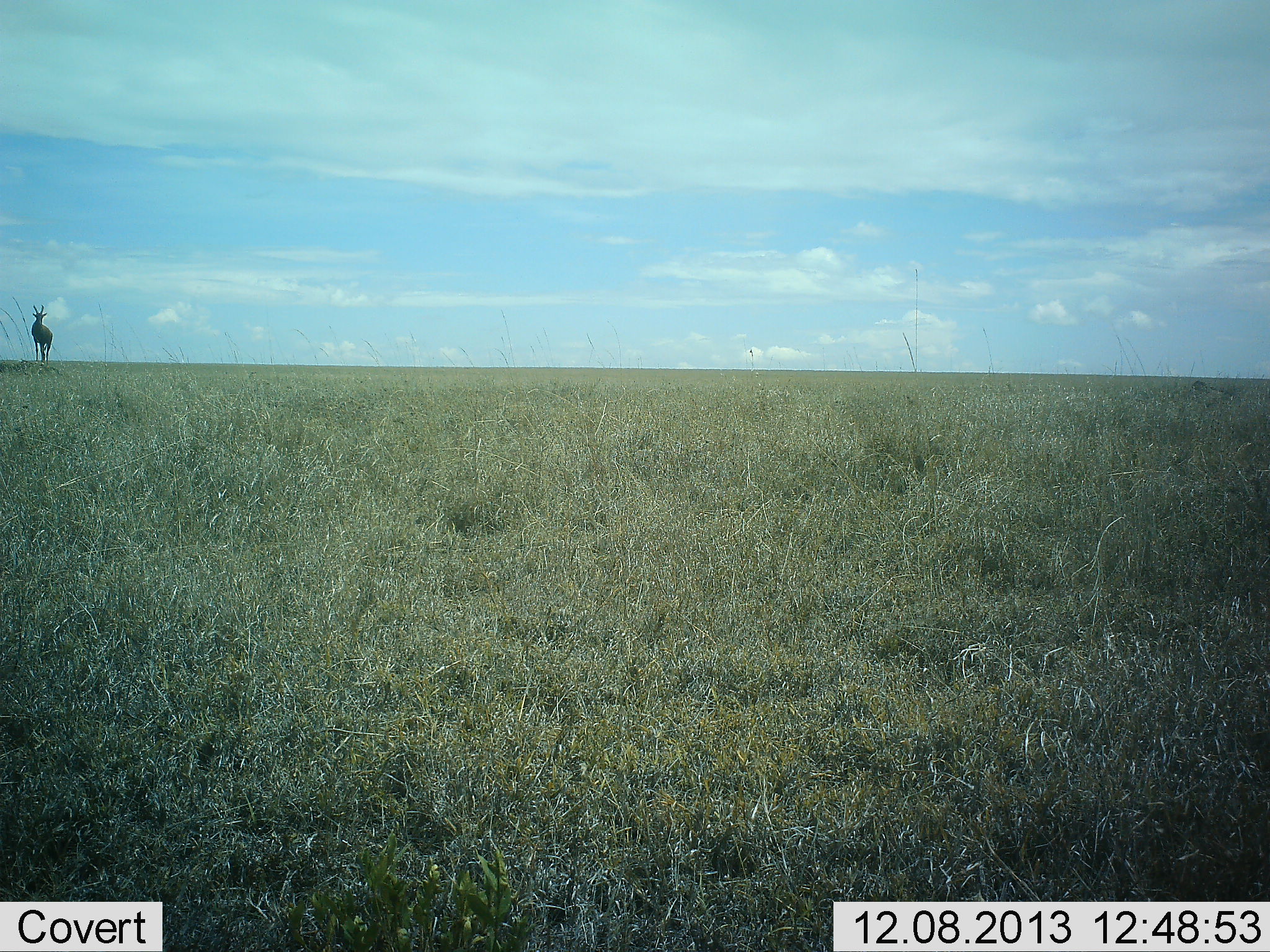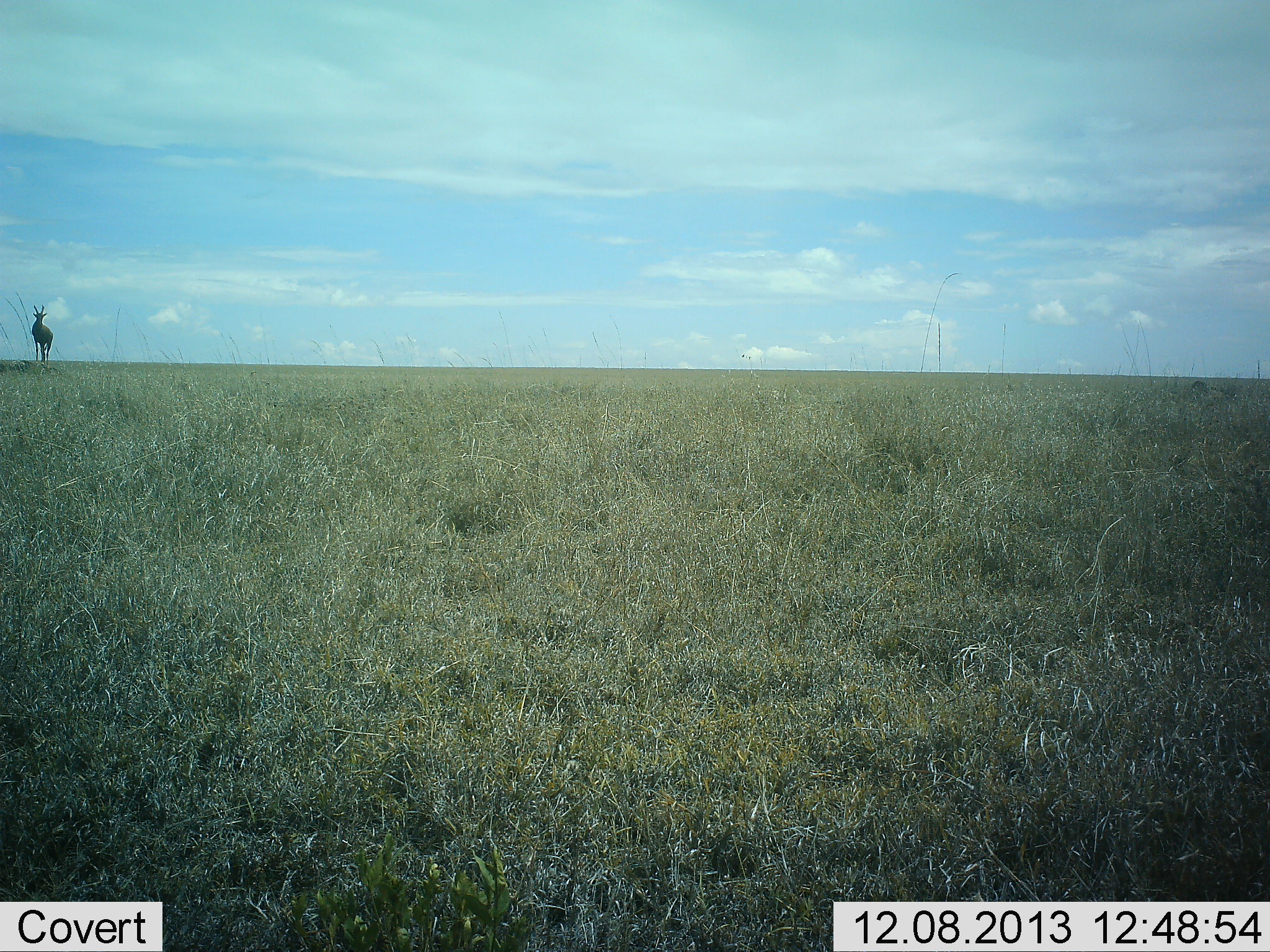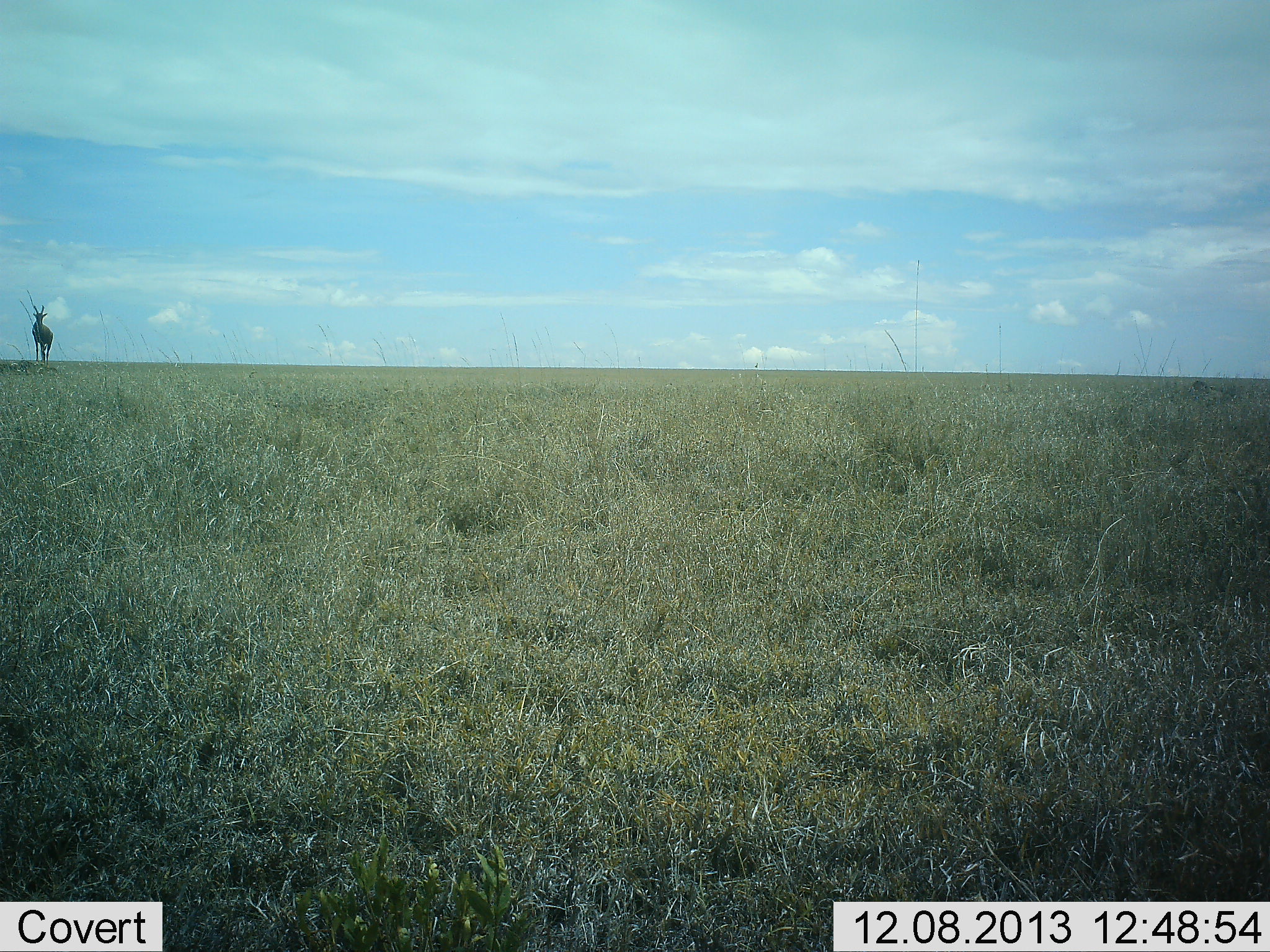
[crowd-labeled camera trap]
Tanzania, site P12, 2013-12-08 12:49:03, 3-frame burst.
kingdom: Animalia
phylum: Chordata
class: Mammalia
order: Artiodactyla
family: Bovidae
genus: Damaliscus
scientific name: Damaliscus lunatus jimela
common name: topi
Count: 1.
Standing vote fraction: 100%.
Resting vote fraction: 0%.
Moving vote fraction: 0%.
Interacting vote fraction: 0%.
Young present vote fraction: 0%.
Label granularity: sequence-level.